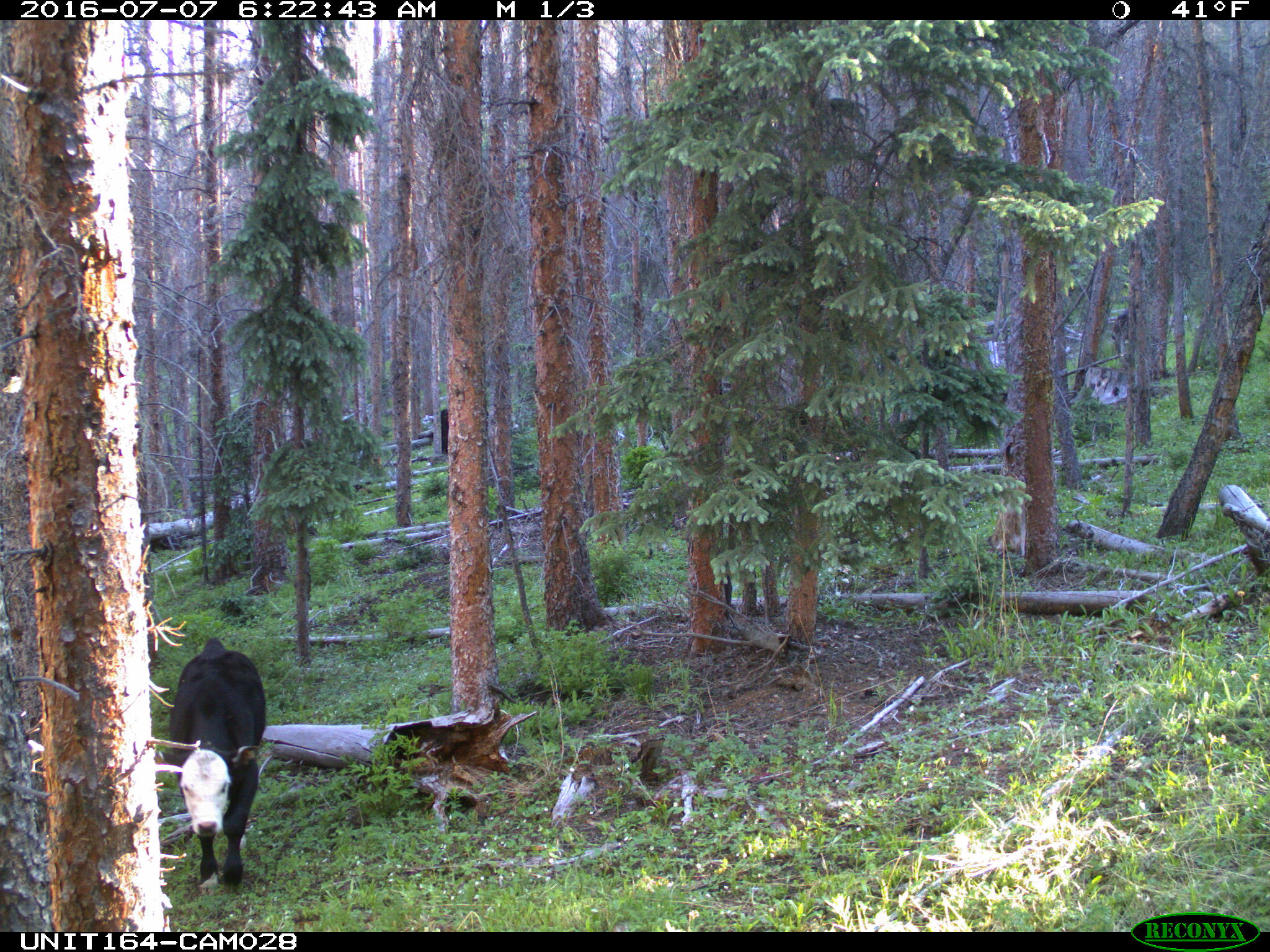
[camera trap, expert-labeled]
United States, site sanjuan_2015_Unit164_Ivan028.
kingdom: Animalia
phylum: Chordata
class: Mammalia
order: Artiodactyla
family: Bovidae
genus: Bos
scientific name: Bos taurus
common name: domestic cow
Bos taurus (domestic cow).